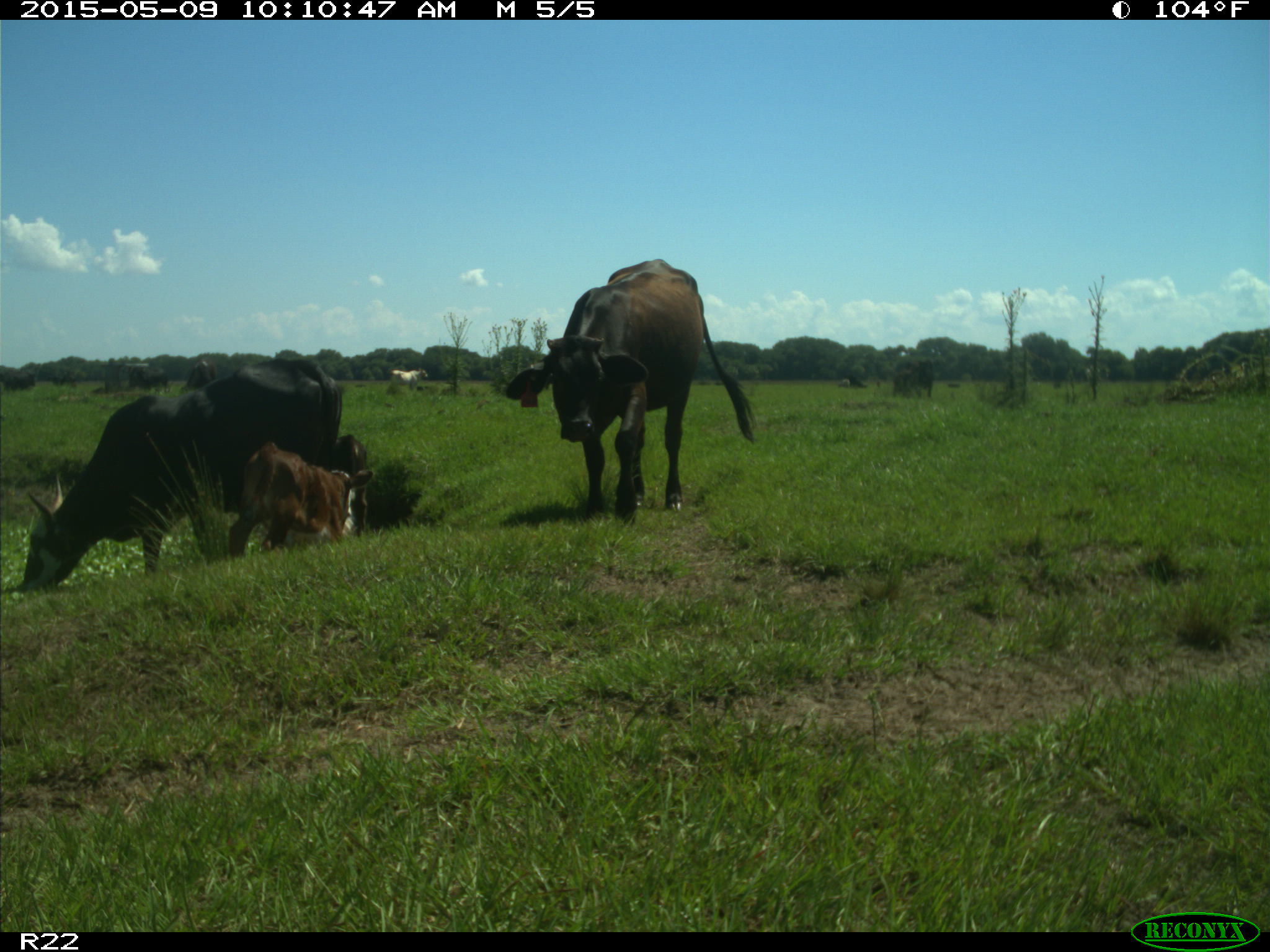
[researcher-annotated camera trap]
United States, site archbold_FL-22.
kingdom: Animalia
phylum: Chordata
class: Mammalia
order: Artiodactyla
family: Bovidae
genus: Bos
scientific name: Bos taurus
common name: domestic cow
Bos taurus (domestic cow).